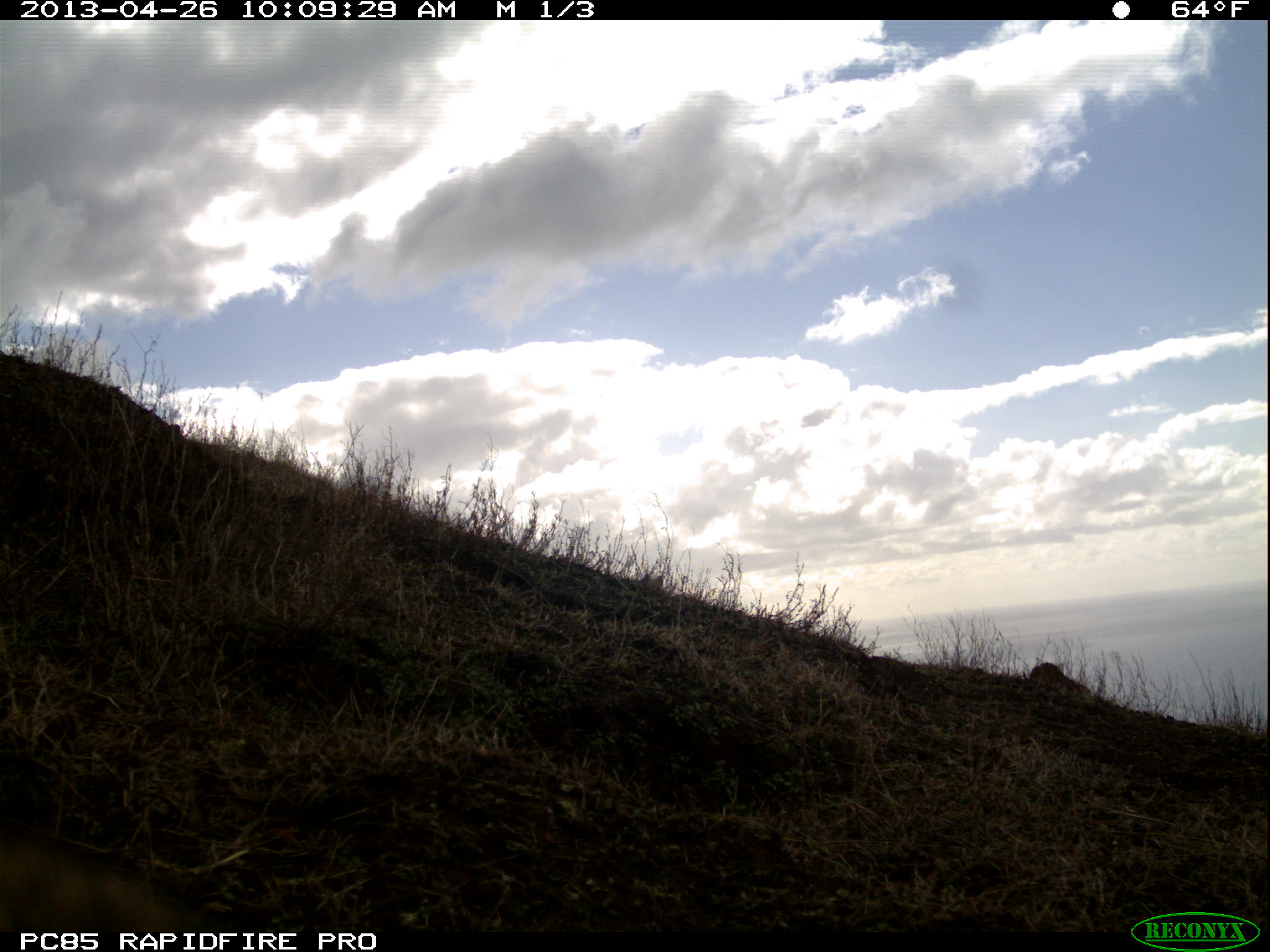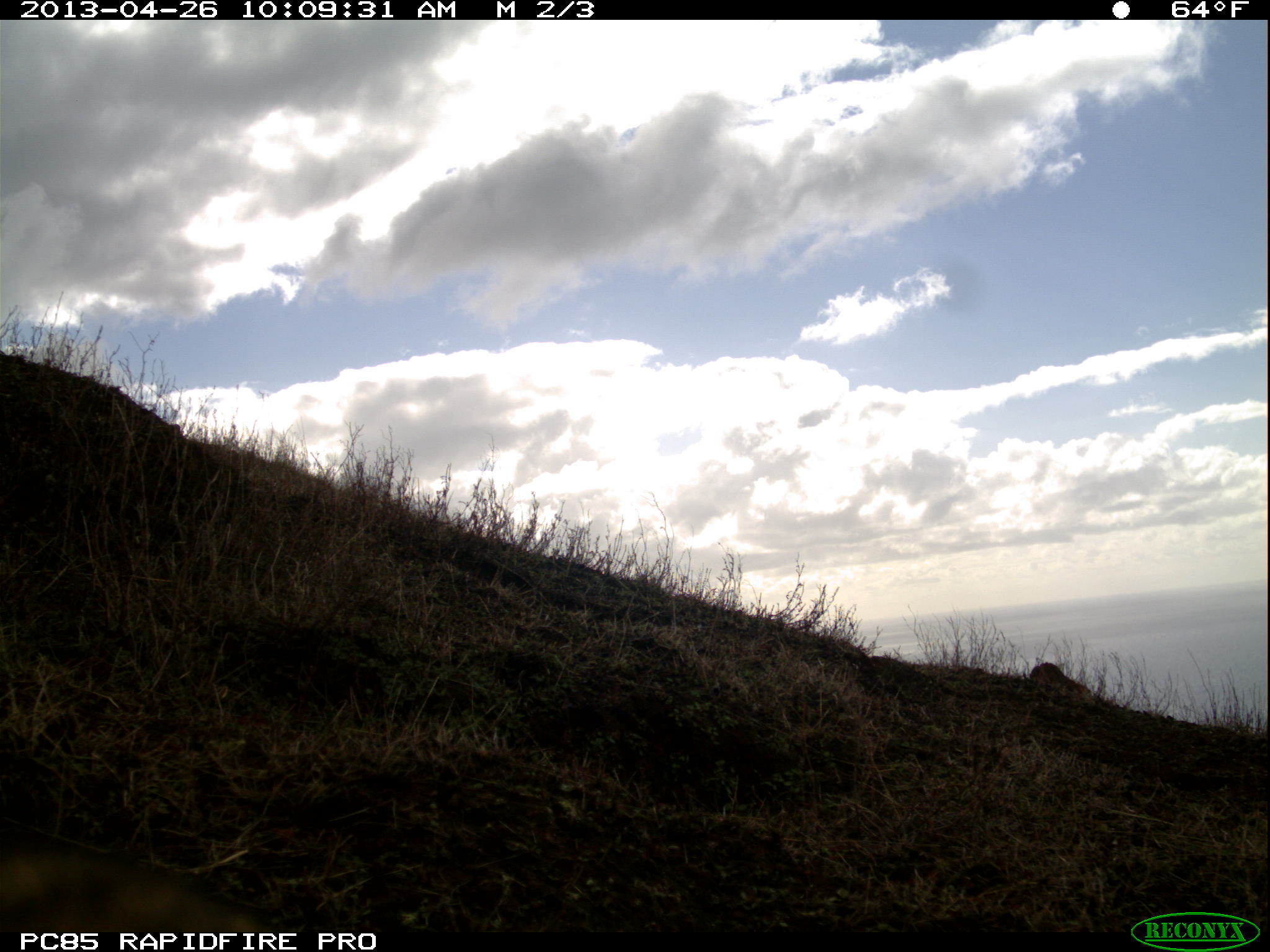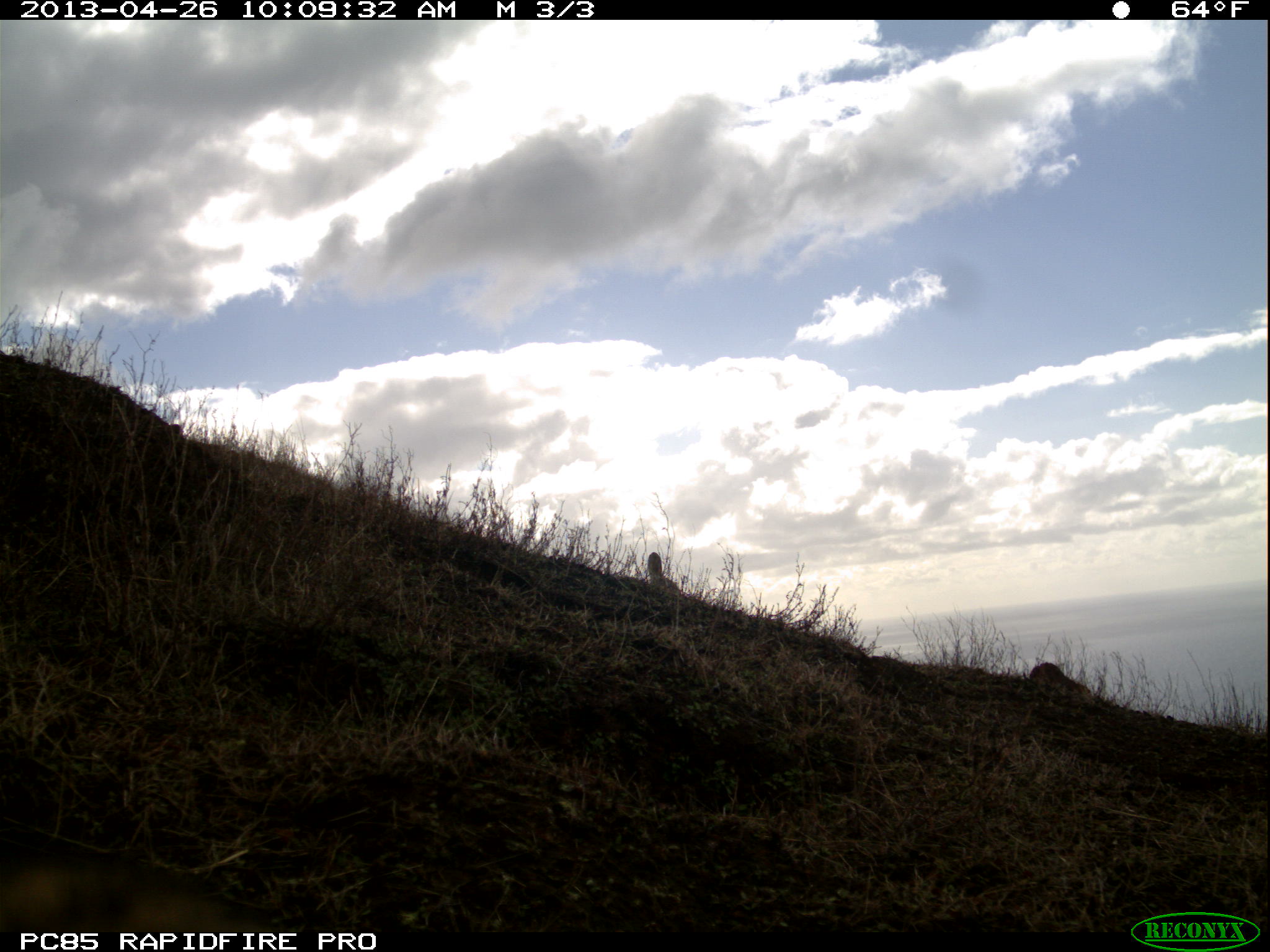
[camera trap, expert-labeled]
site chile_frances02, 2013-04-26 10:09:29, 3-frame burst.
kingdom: Animalia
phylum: Chordata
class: Mammalia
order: Lagomorpha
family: Leporidae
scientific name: Leporidae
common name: rabbits and hares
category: rabbit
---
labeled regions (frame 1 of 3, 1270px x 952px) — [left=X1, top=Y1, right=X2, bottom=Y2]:
unknown: [left=0, top=826, right=174, bottom=927]; [left=639, top=567, right=669, bottom=594]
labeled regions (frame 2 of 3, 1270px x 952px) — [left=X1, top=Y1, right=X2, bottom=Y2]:
unknown: [left=3, top=837, right=273, bottom=928]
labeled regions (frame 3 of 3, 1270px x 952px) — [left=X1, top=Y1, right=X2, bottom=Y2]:
rabbit: [left=627, top=551, right=687, bottom=596]
unknown: [left=0, top=824, right=301, bottom=929]